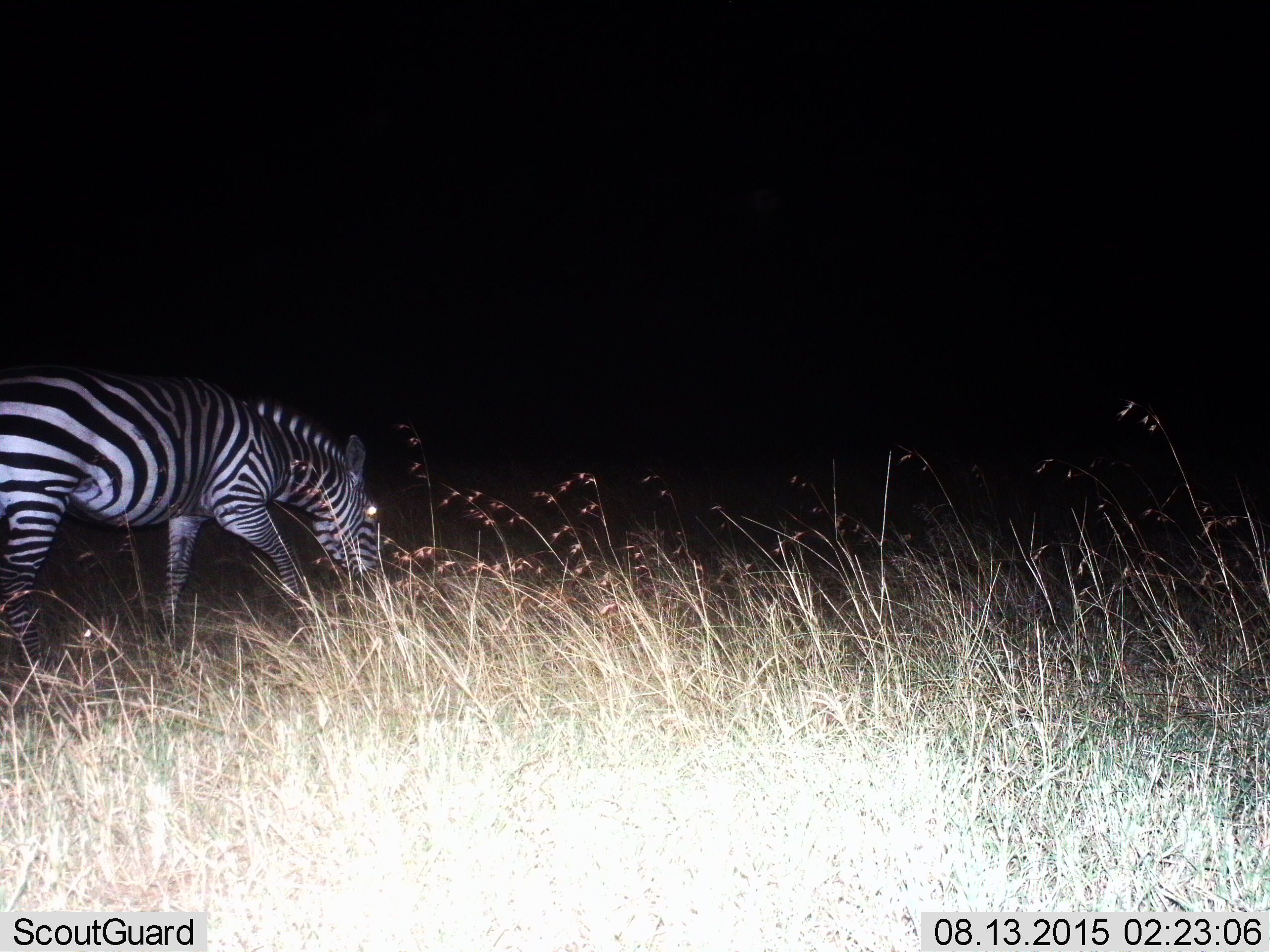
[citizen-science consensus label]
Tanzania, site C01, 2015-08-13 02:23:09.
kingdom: Animalia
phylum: Chordata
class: Mammalia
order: Perissodactyla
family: Equidae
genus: Equus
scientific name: Equus quagga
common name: plains zebra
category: zebra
Zebra (plains zebra) (Equus quagga), count 1. Behavior (volunteer vote fractions): standing 0%, resting 0%, moving 30%, interacting 0%. Young present (vote fraction): 0%. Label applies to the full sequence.